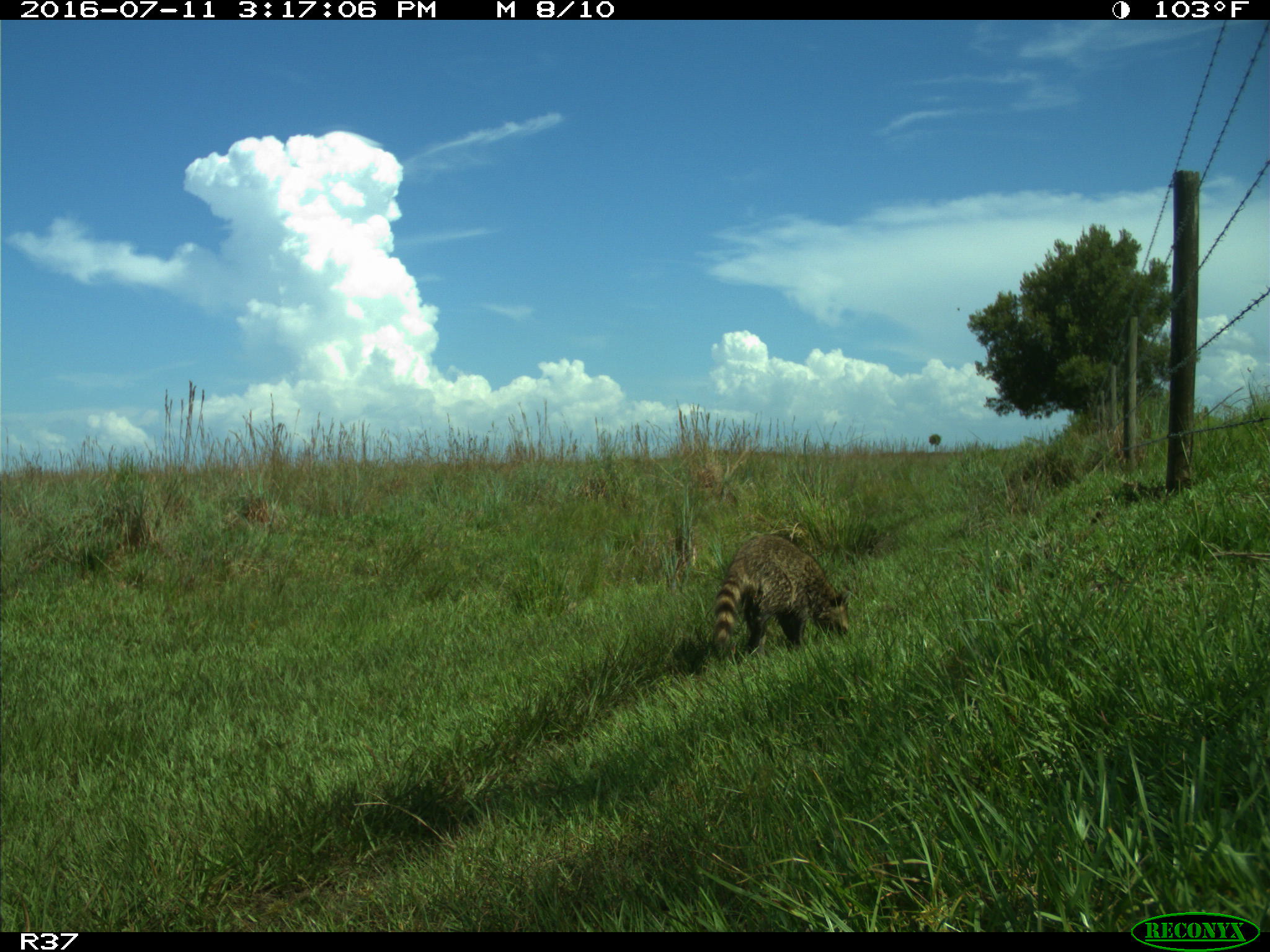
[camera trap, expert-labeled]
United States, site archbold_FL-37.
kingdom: Animalia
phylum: Chordata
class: Mammalia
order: Carnivora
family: Procyonidae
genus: Procyon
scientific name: Procyon lotor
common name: common raccoon